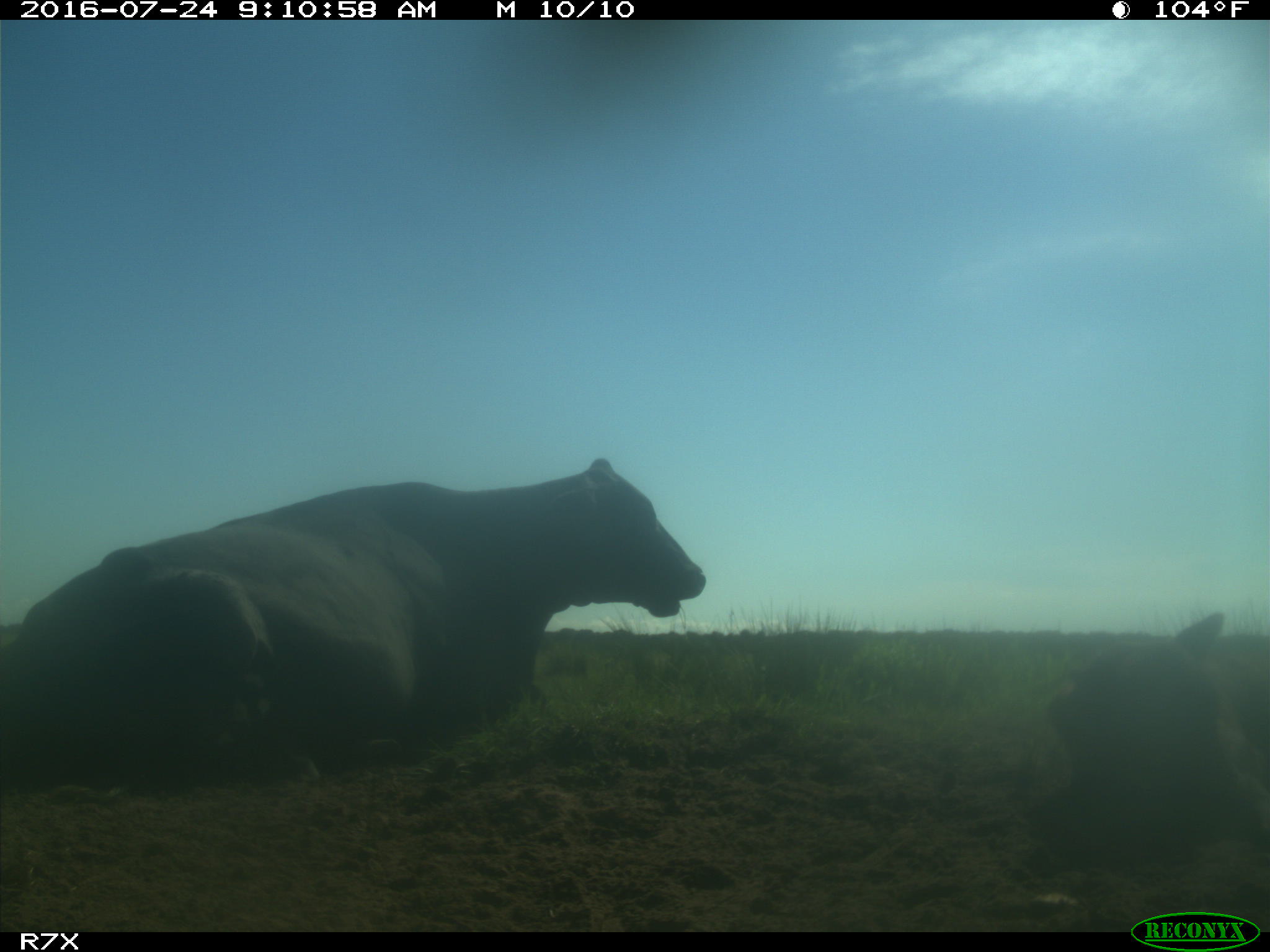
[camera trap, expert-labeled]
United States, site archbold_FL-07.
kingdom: Animalia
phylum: Chordata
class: Mammalia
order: Artiodactyla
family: Bovidae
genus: Bos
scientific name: Bos taurus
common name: domestic cow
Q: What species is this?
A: Bos taurus (domestic cow).